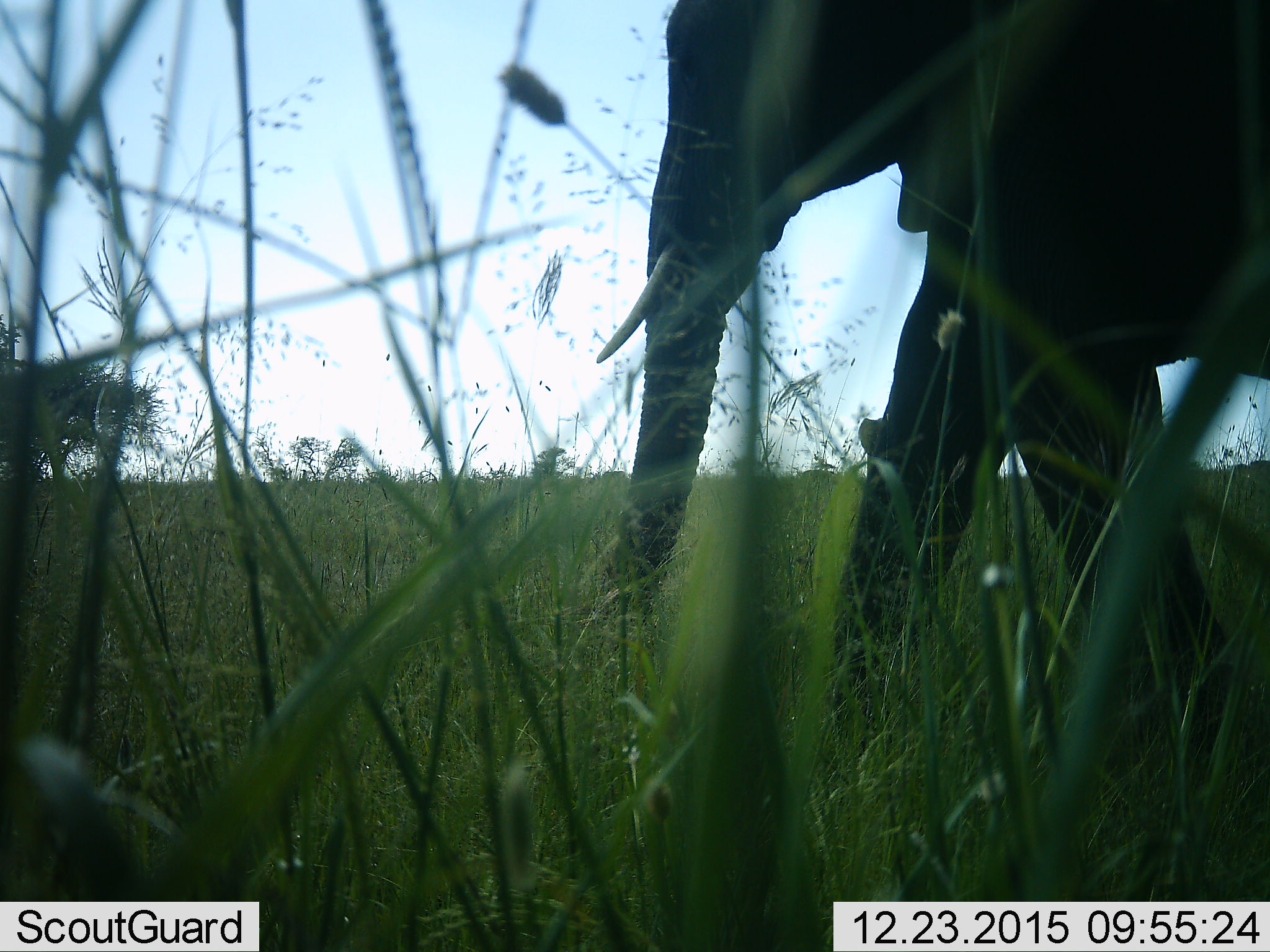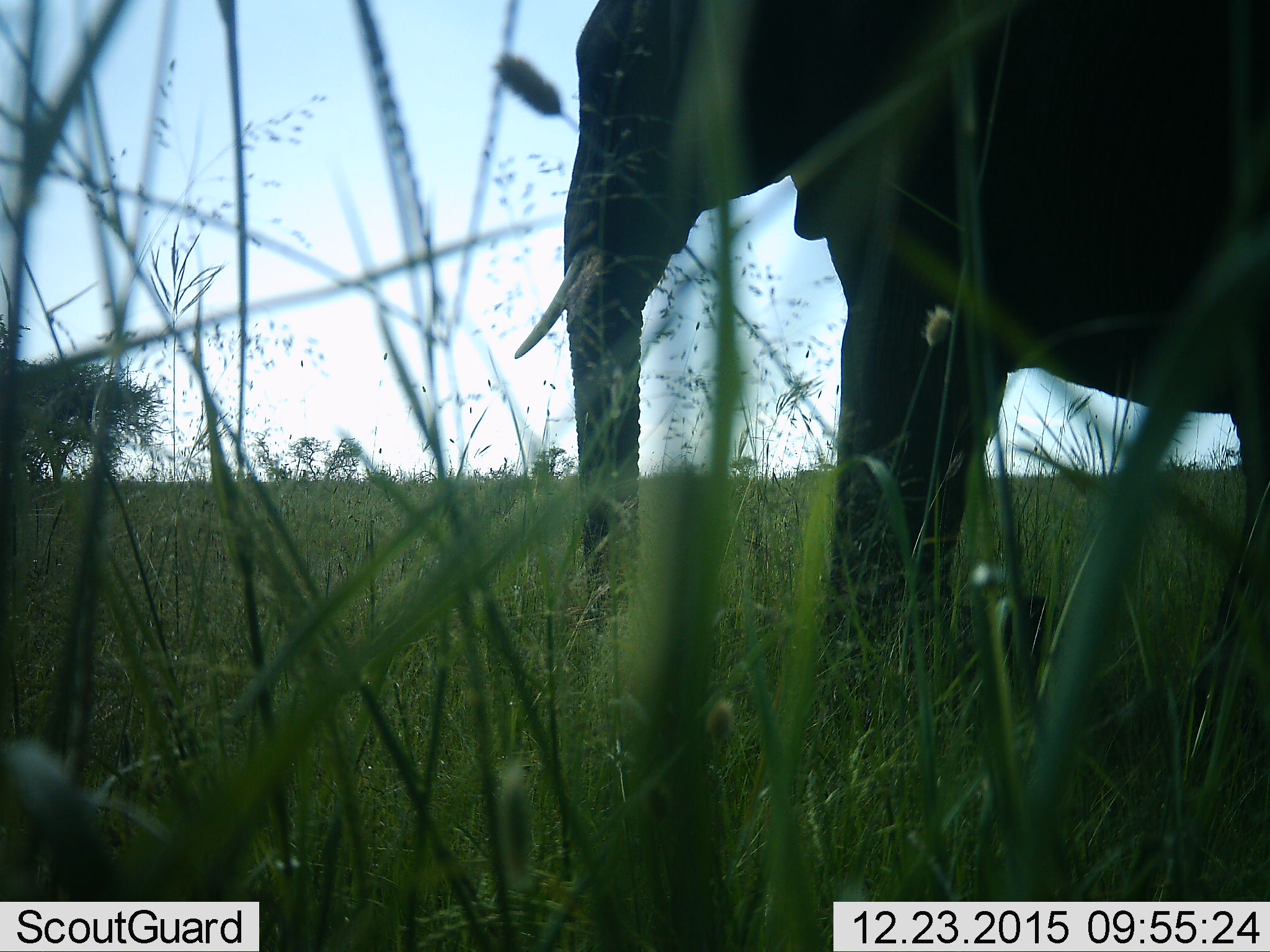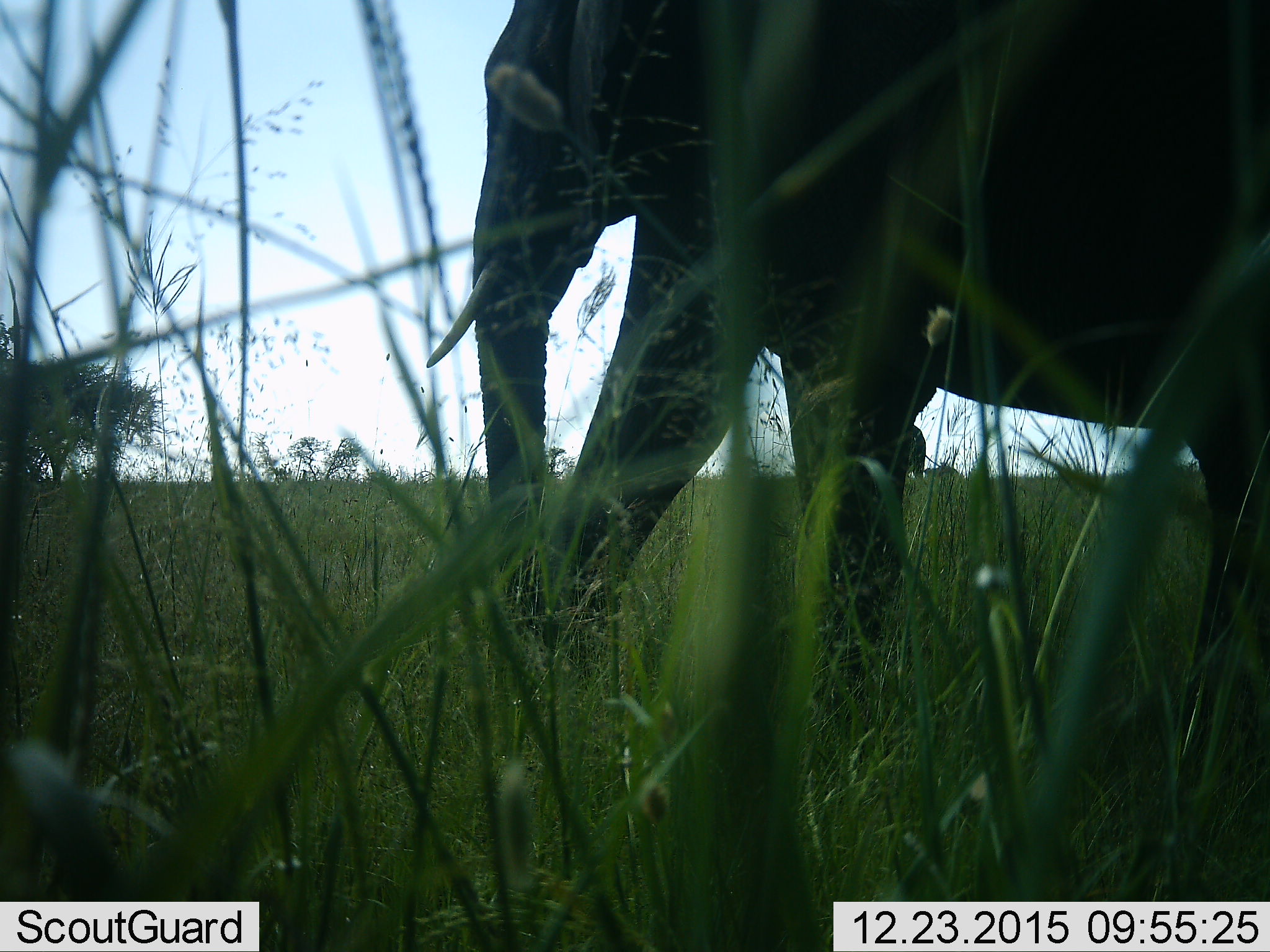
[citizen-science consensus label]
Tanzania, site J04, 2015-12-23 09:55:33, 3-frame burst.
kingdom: Animalia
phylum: Chordata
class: Mammalia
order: Proboscidea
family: Elephantidae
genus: Loxodonta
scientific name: Loxodonta africana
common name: african bush elephant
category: elephant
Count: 1.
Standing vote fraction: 20%.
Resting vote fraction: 0%.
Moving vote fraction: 90%.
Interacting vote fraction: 0%.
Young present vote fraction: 0%.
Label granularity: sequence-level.